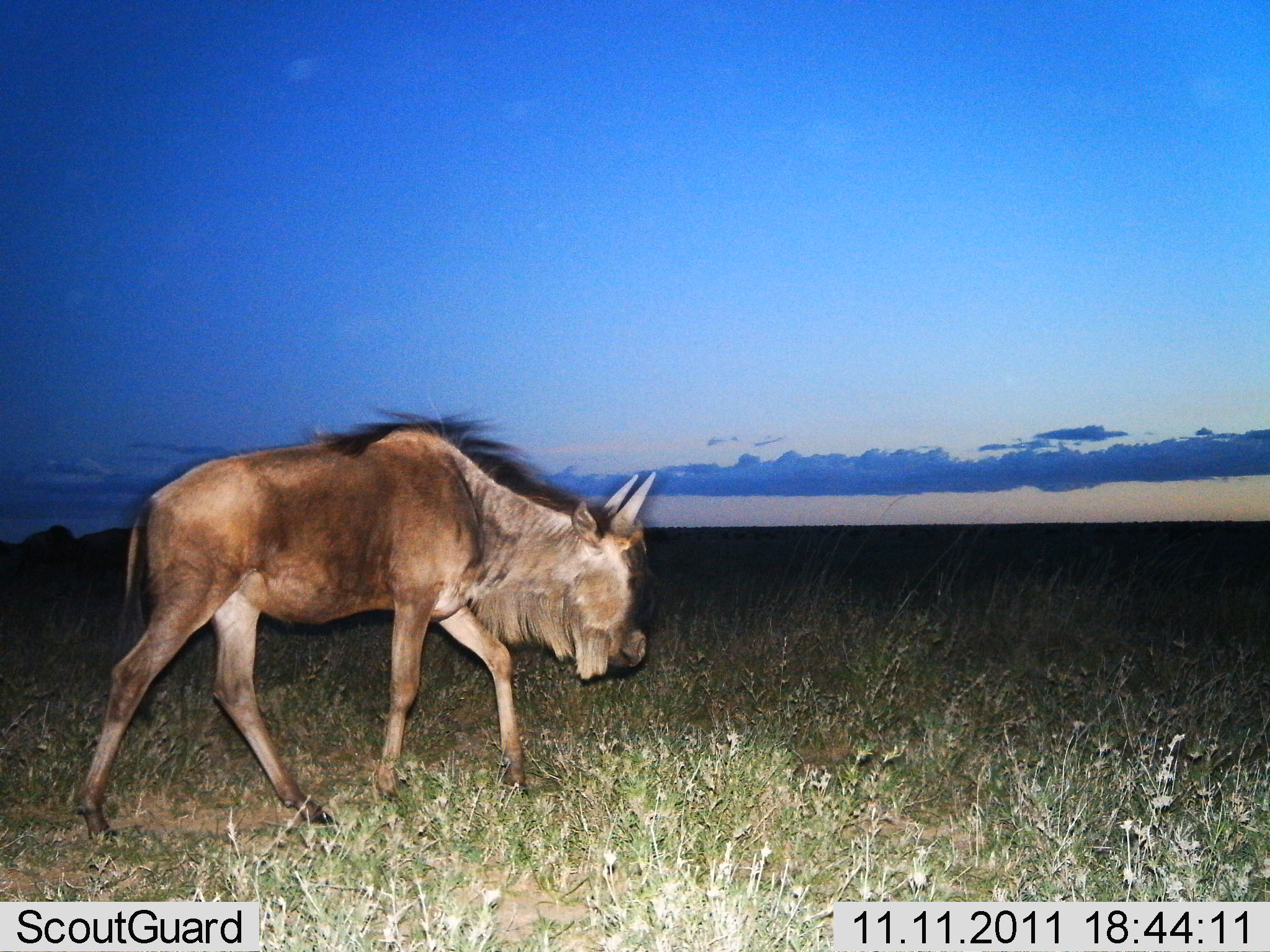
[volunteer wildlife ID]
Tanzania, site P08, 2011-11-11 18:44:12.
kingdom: Animalia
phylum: Chordata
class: Mammalia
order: Artiodactyla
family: Bovidae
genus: Connochaetes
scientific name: Connochaetes taurinus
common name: blue wildebeest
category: wildebeest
Wildebeest (blue wildebeest) (Connochaetes taurinus), count 1. Behavior (volunteer vote fractions): standing 7%, resting 0%, moving 93%, interacting 0%. Young present (vote fraction): 0%. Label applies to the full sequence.